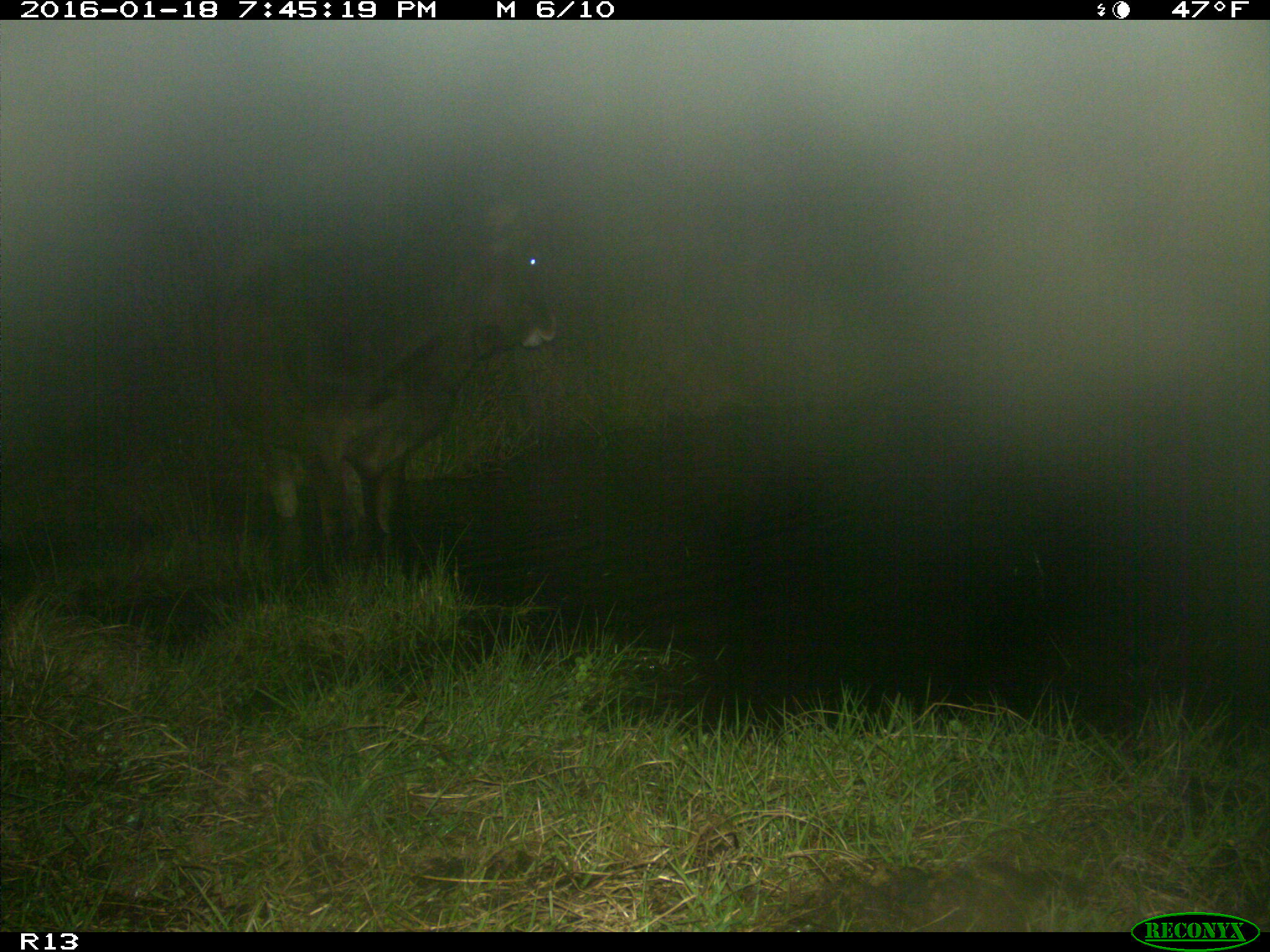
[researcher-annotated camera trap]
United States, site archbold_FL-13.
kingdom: Animalia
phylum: Chordata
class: Mammalia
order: Artiodactyla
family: Bovidae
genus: Bos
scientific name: Bos taurus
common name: domestic cow